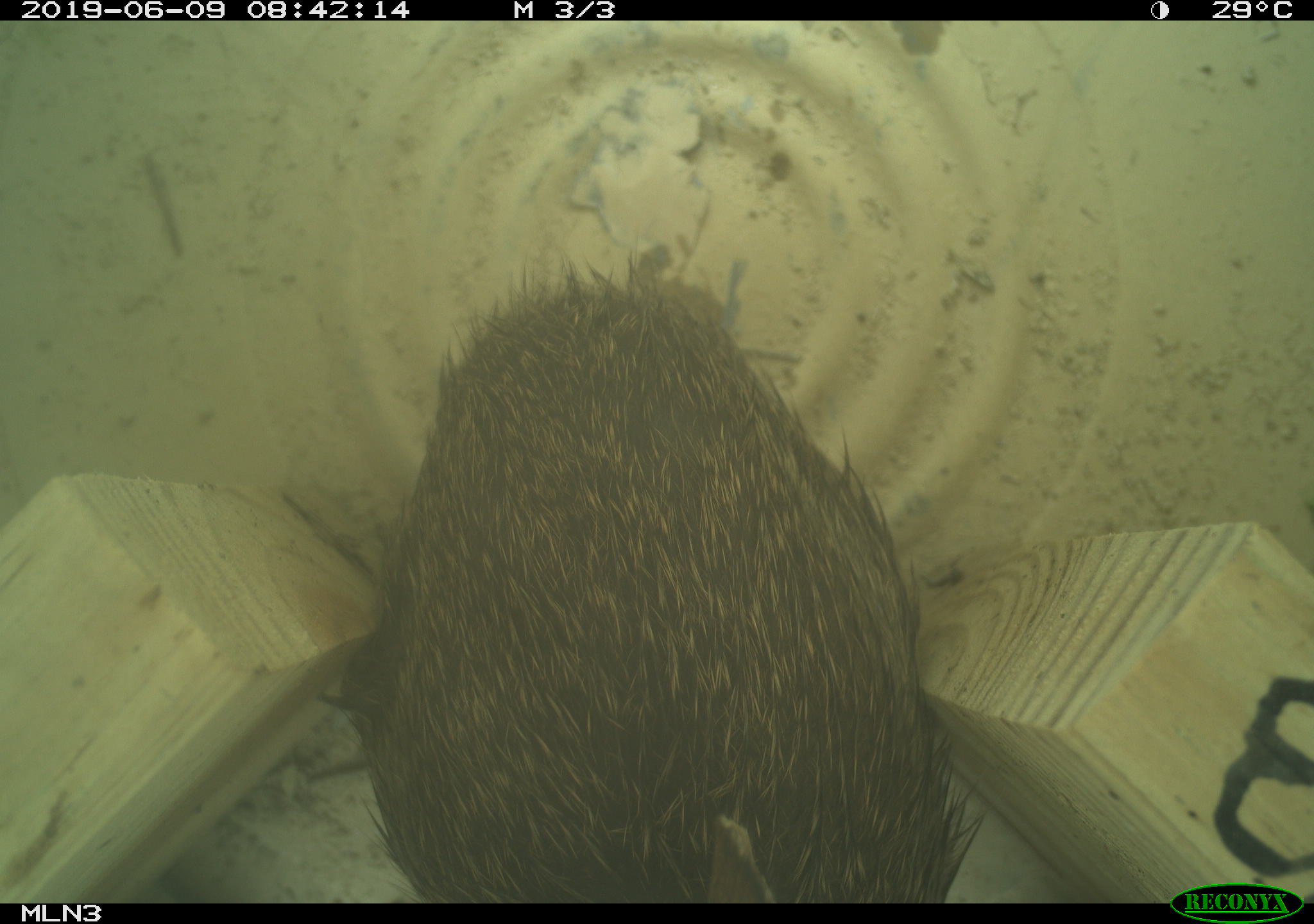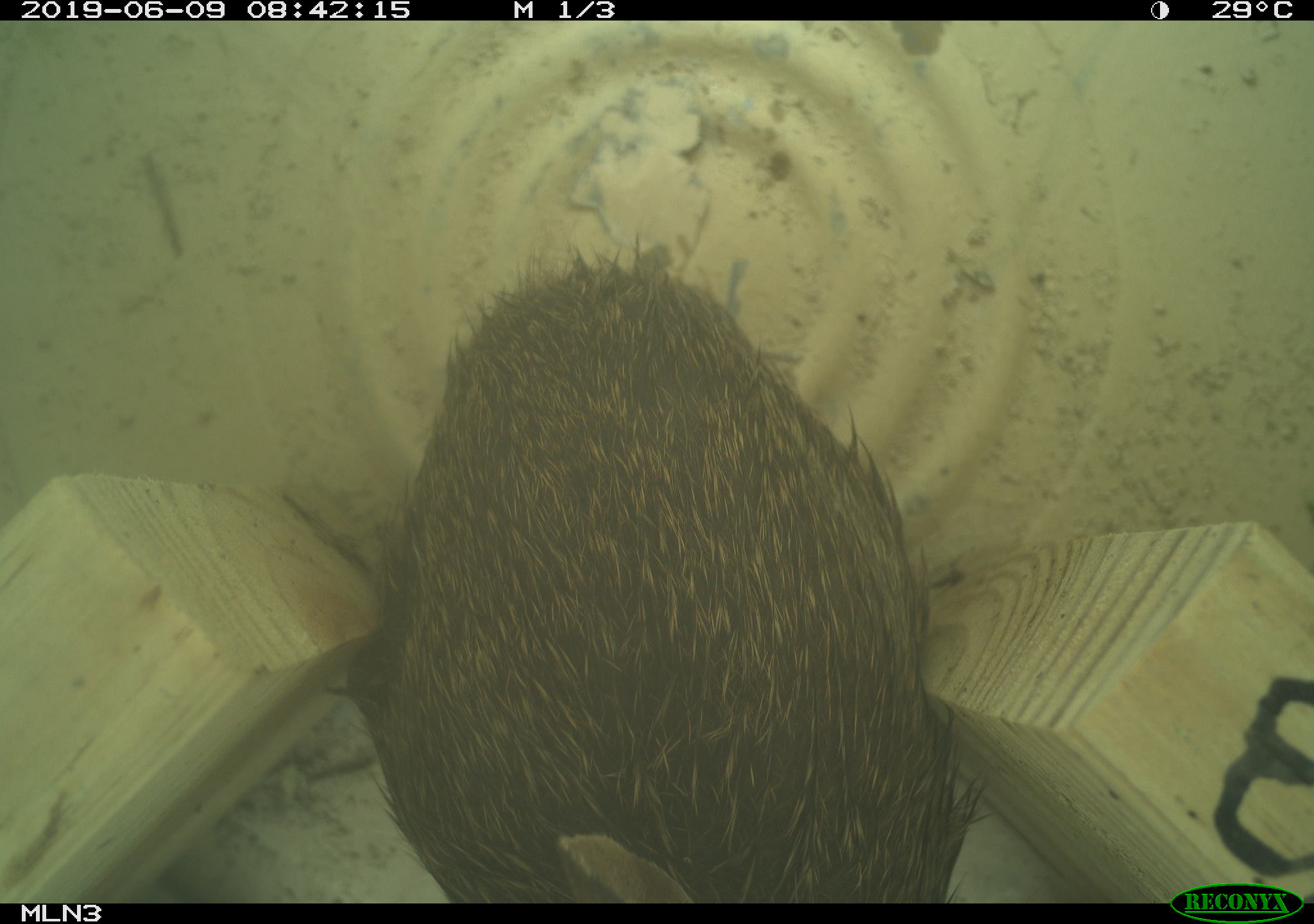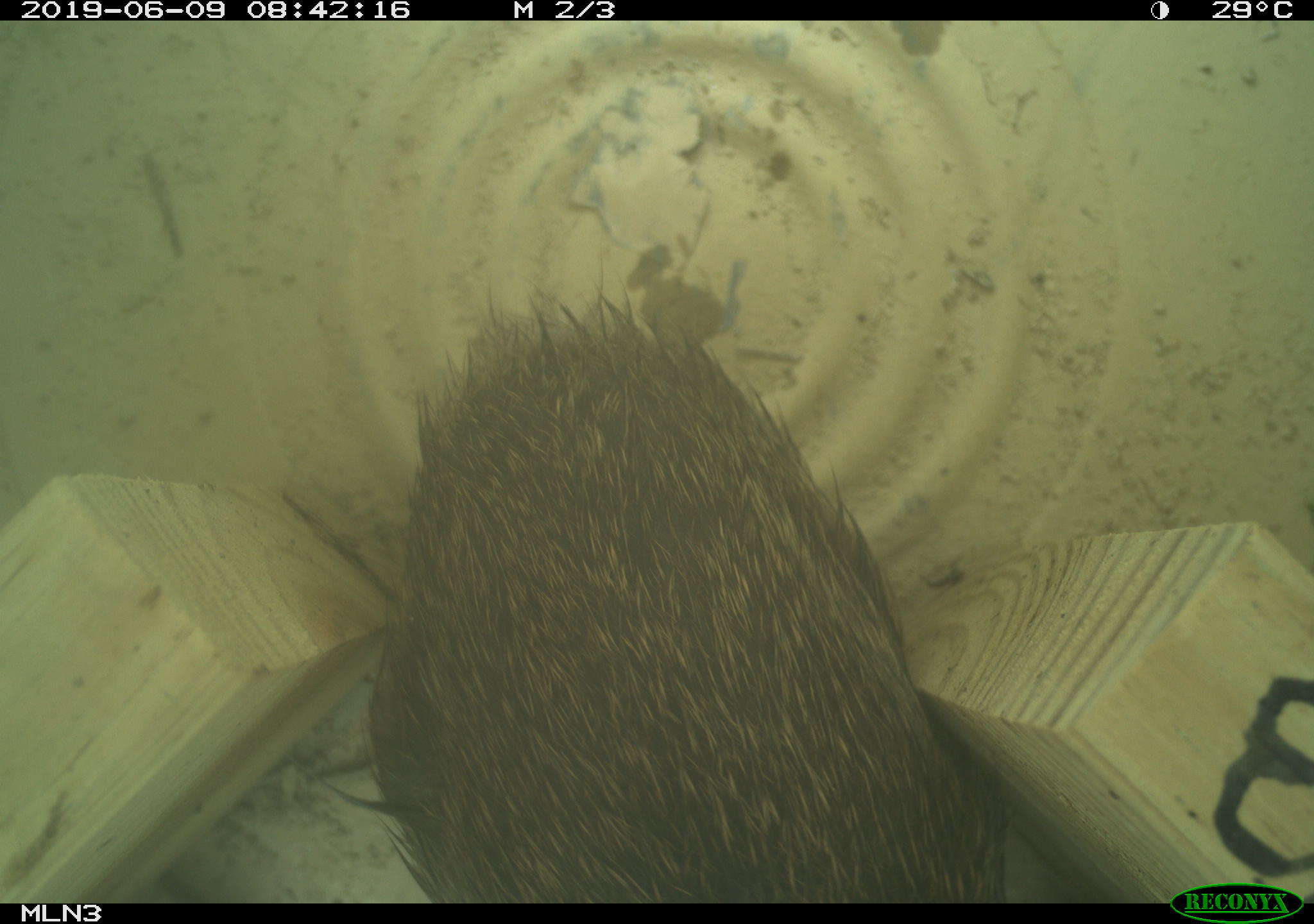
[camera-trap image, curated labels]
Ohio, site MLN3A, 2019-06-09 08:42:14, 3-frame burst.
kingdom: Animalia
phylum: Chordata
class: Mammalia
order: Lagomorpha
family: Leporidae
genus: Sylvilagus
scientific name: Sylvilagus floridanus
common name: eastern cottontail